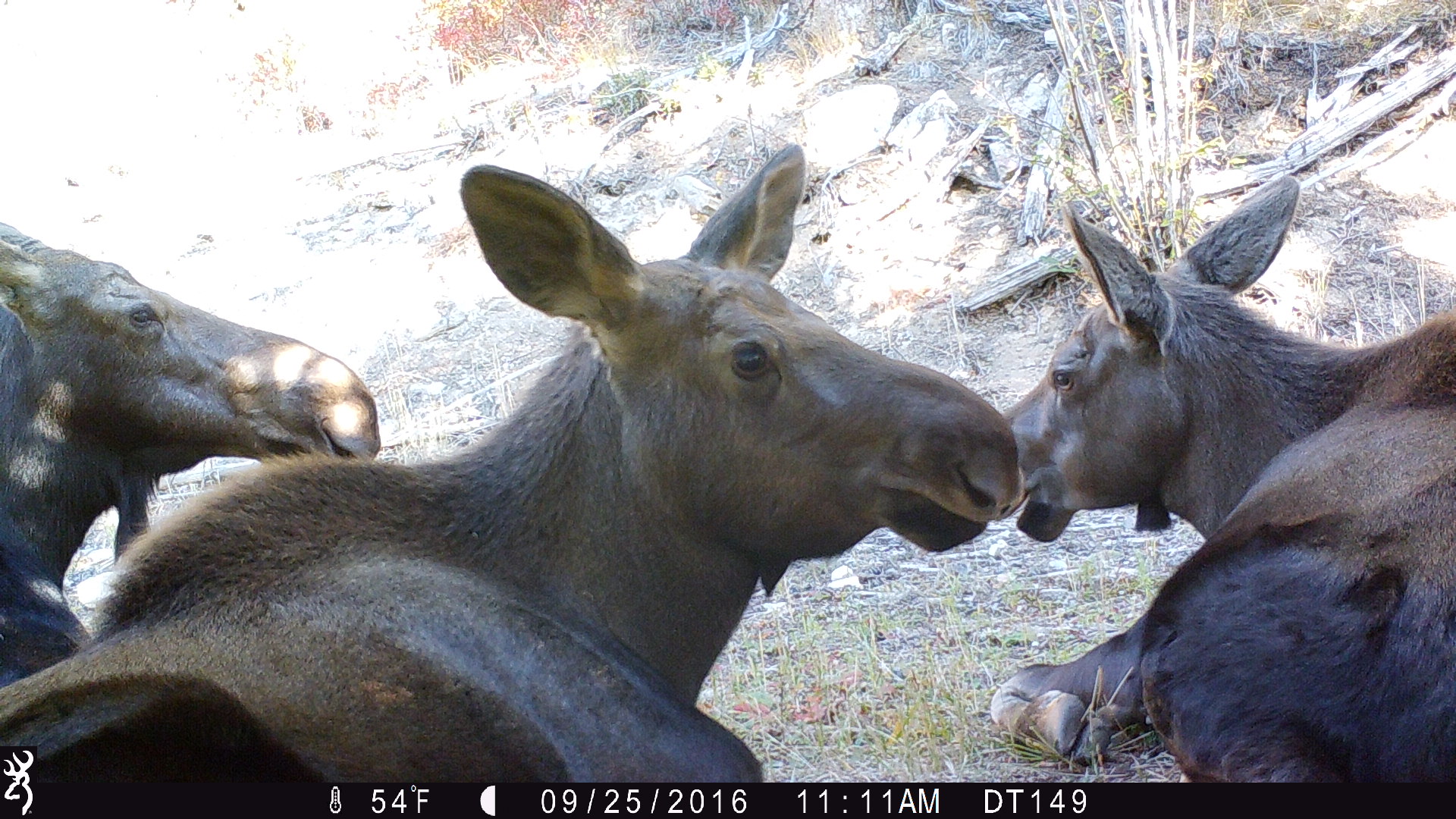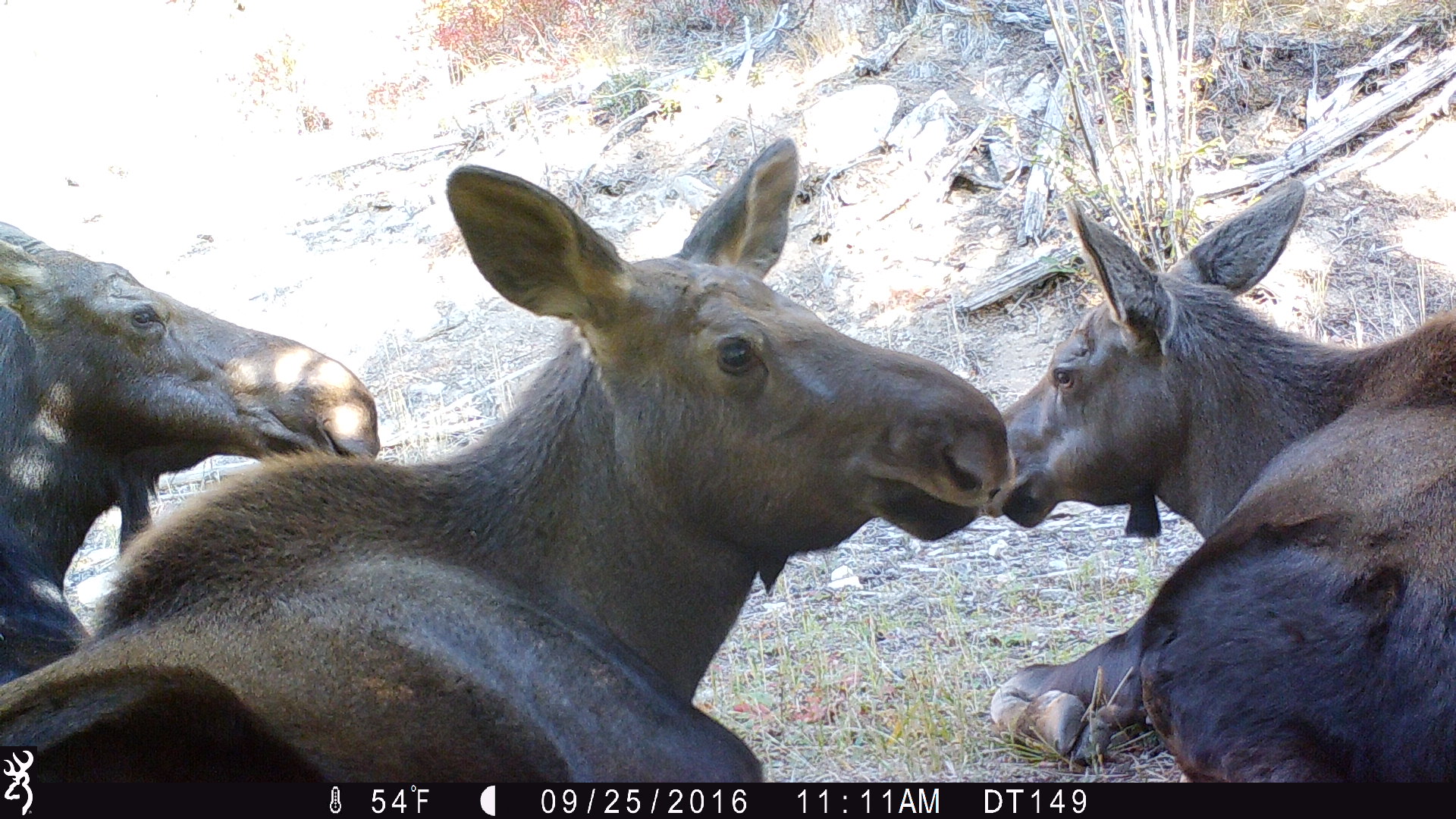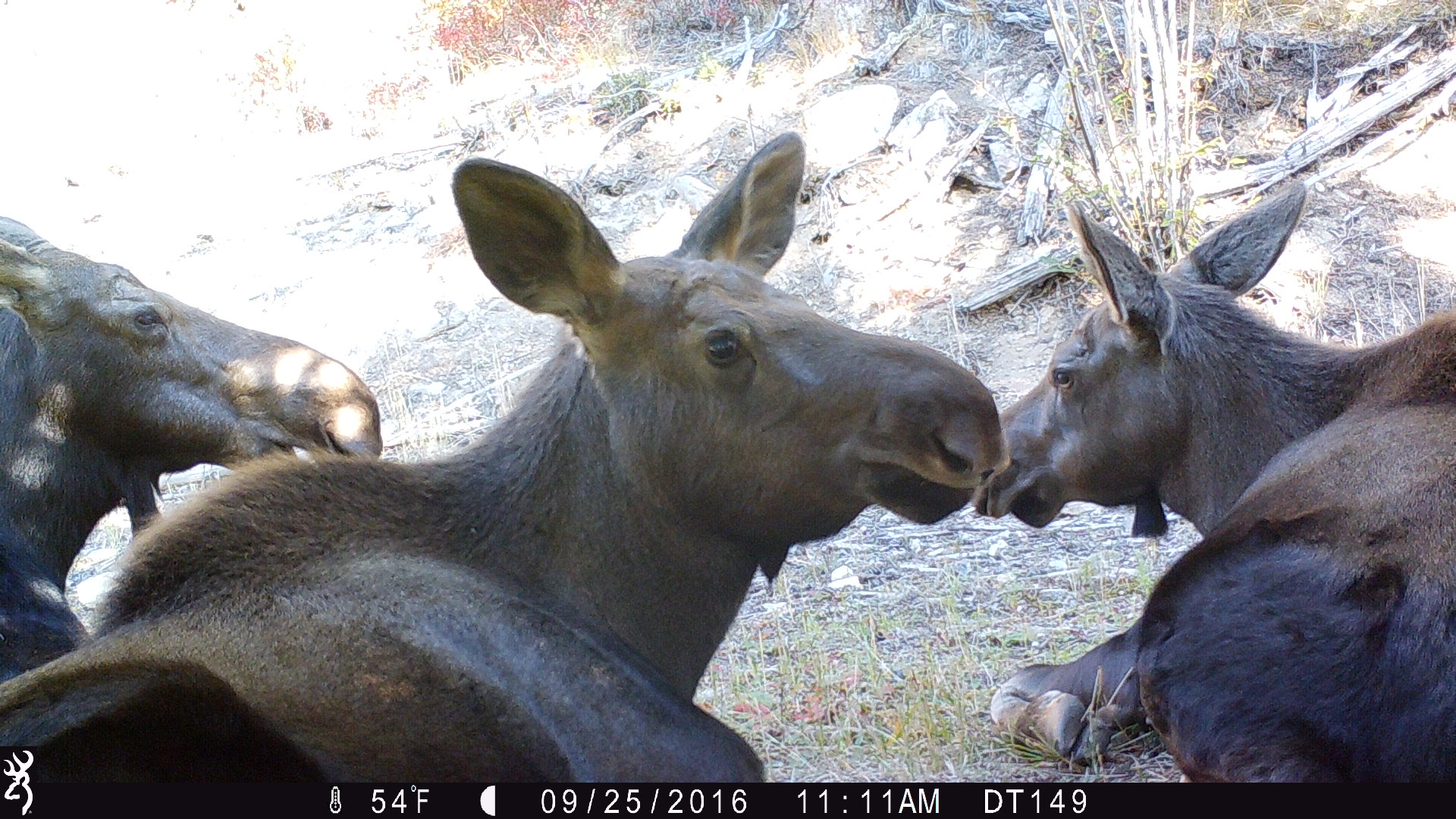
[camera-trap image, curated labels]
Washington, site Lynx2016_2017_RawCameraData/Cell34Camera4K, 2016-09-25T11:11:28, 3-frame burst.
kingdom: Animalia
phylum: Chordata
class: Mammalia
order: Artiodactyla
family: Cervidae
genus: Alces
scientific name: Alces alces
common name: moose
Alces alces (moose). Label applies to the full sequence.